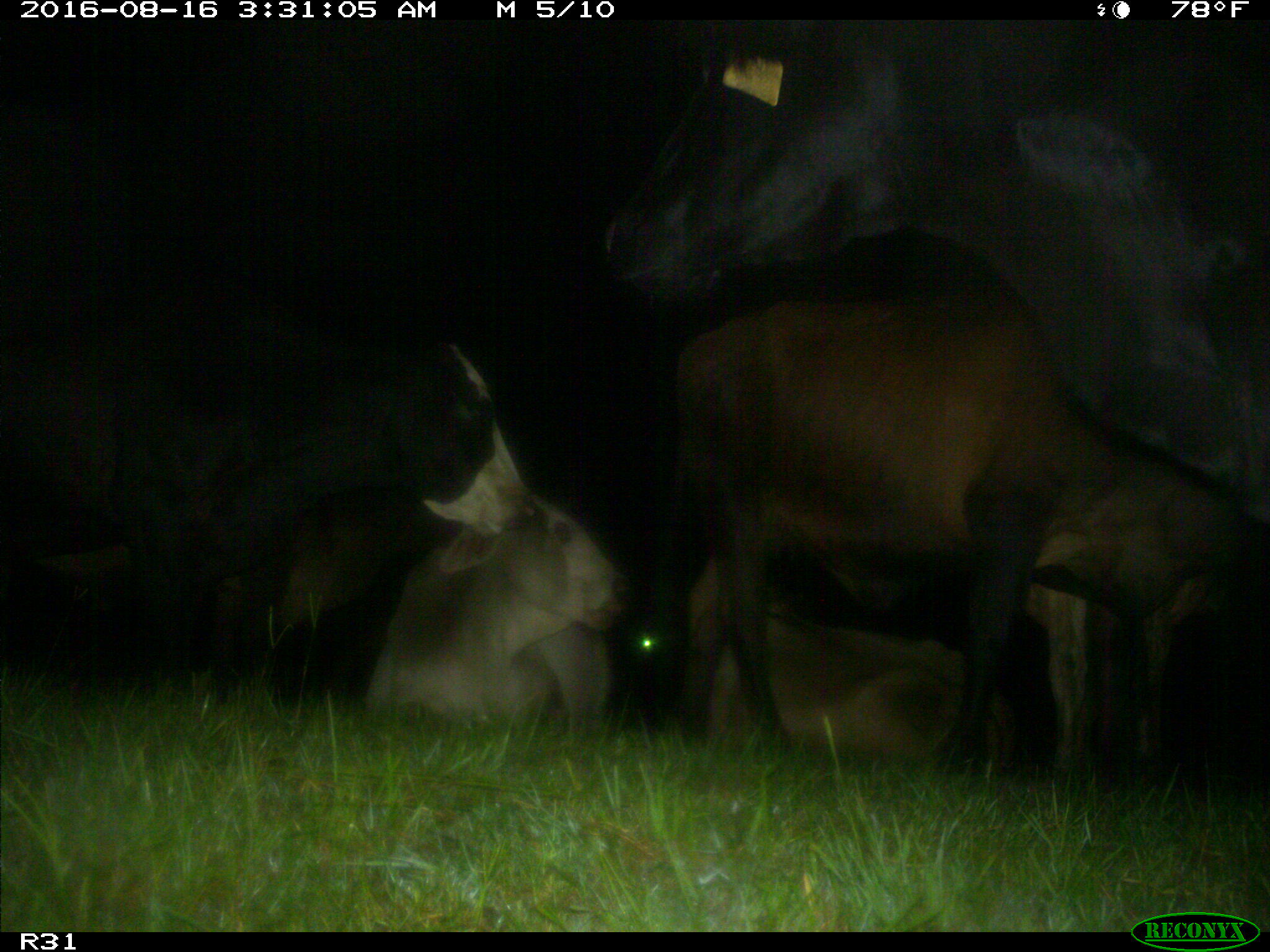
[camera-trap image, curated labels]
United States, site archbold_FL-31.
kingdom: Animalia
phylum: Chordata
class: Mammalia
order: Artiodactyla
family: Bovidae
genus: Bos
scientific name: Bos taurus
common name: domestic cow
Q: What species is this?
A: Bos taurus (domestic cow).